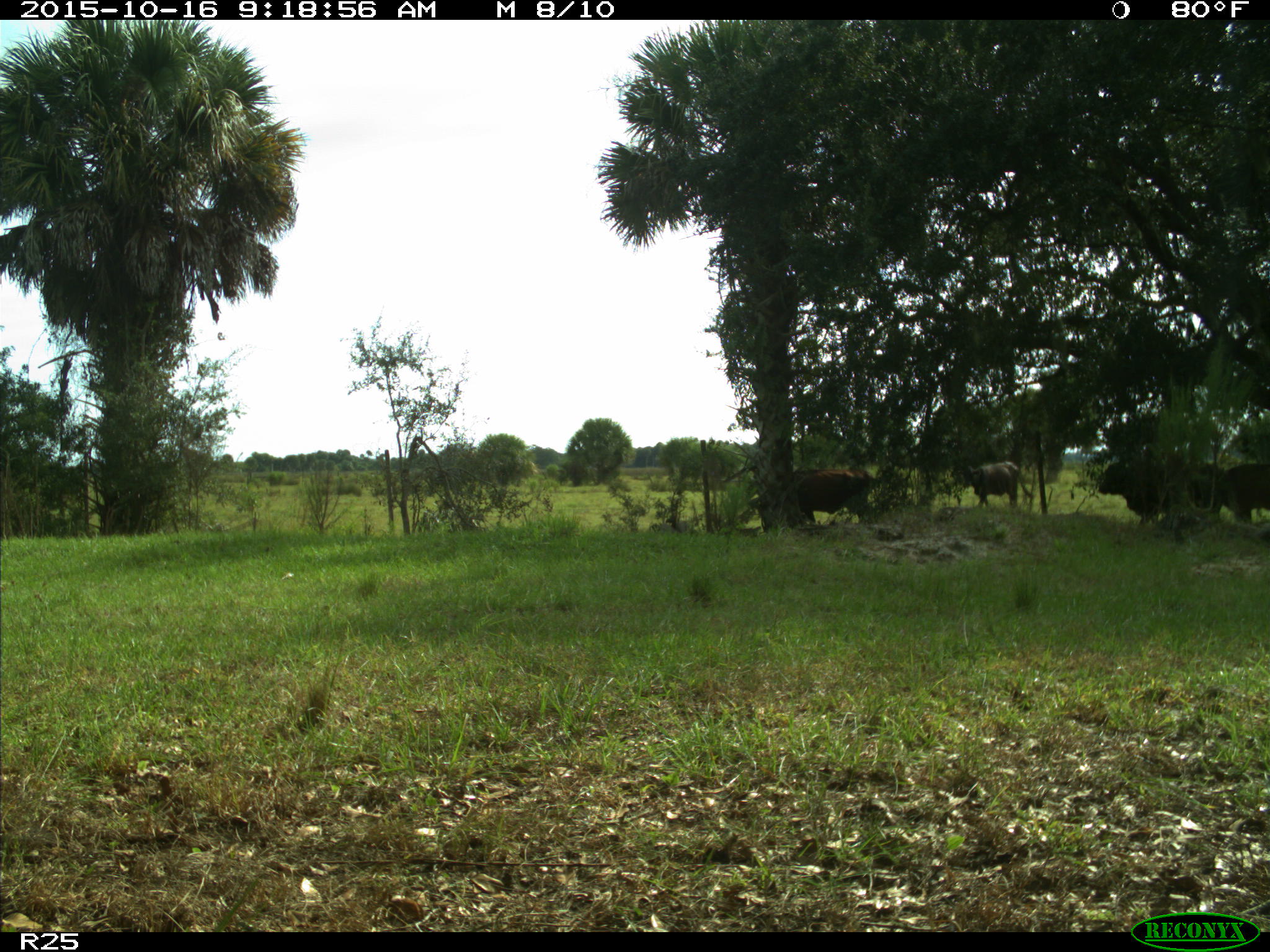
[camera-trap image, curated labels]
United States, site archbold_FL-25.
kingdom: Animalia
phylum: Chordata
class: Mammalia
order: Artiodactyla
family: Bovidae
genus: Bos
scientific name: Bos taurus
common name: domestic cow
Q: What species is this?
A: Bos taurus (domestic cow).